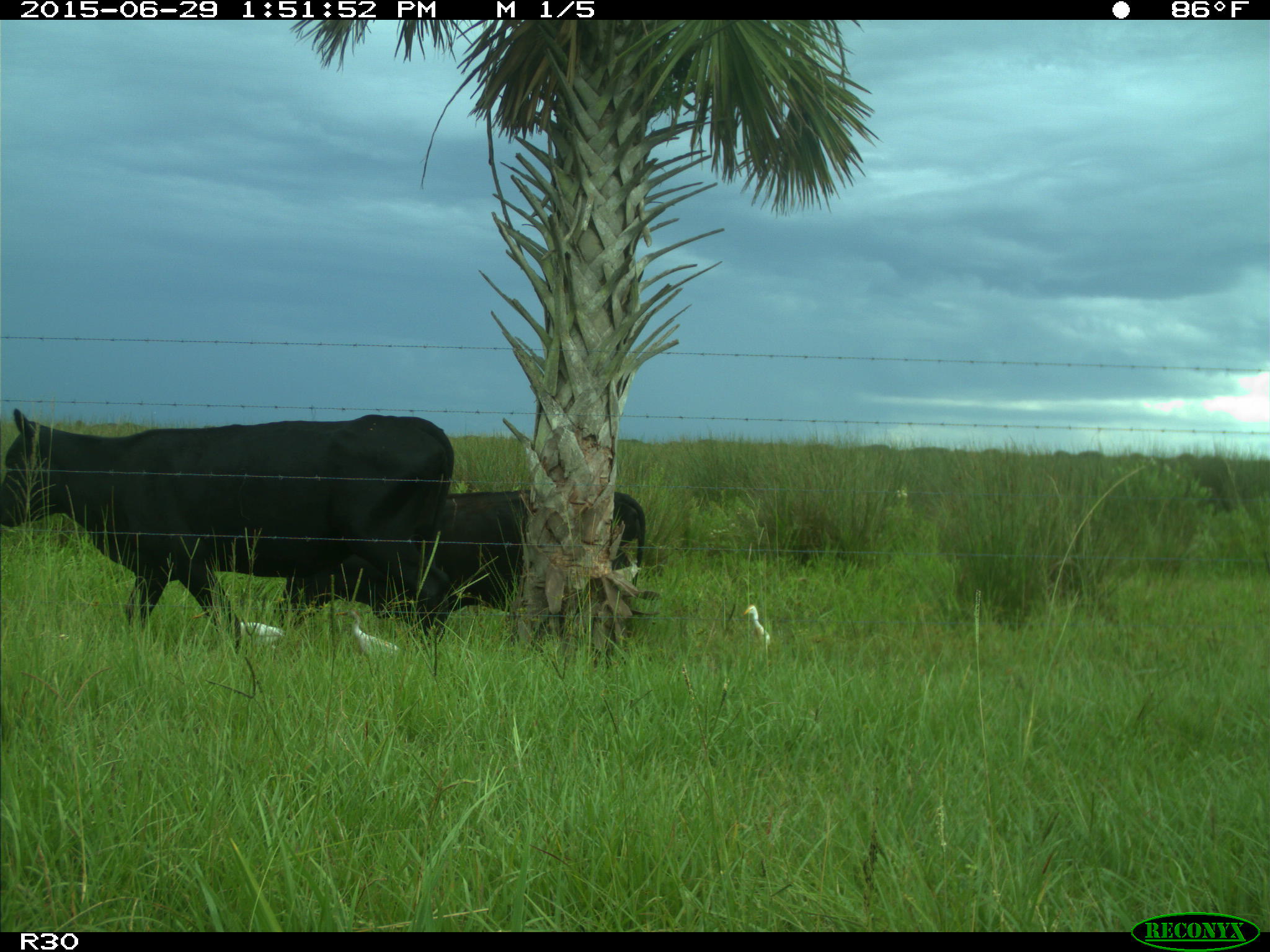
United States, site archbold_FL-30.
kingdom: Animalia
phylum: Chordata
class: Mammalia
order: Artiodactyla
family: Bovidae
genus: Bos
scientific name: Bos taurus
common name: domestic cow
Bos taurus (domestic cow).